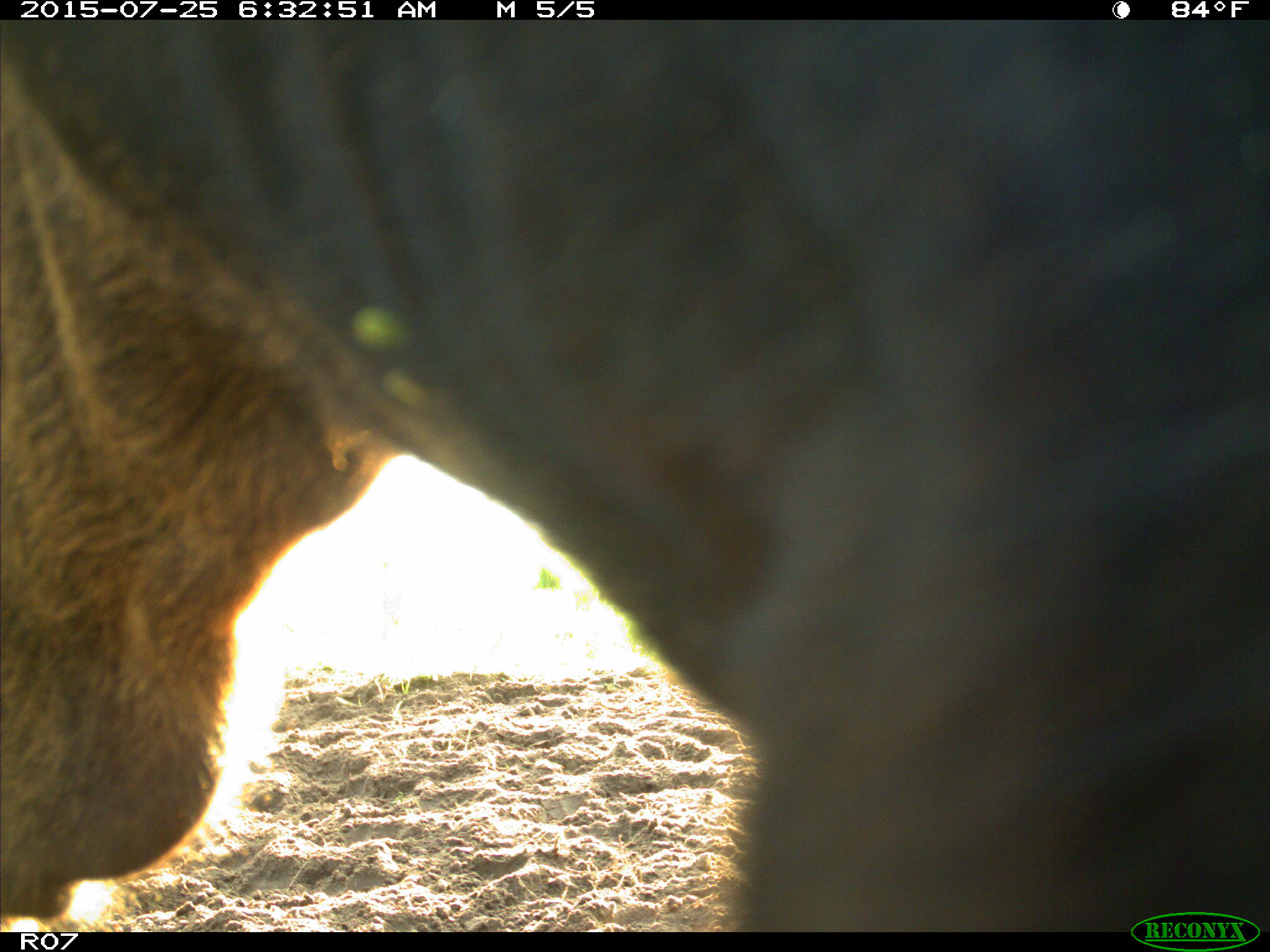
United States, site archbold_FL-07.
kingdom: Animalia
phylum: Chordata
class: Mammalia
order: Artiodactyla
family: Bovidae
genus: Bos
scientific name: Bos taurus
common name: domestic cow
Bos taurus (domestic cow).